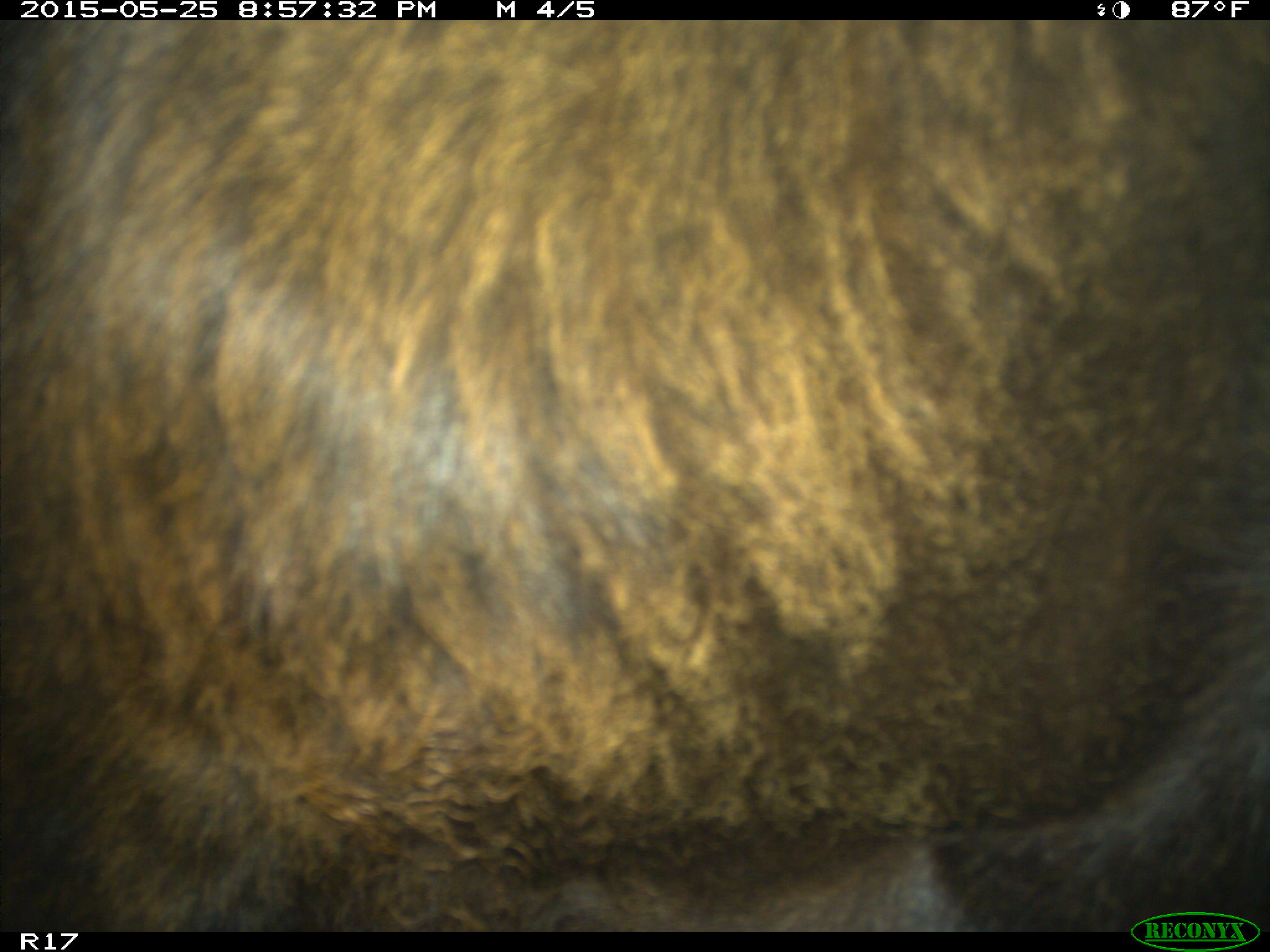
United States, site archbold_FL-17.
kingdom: Animalia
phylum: Chordata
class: Mammalia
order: Artiodactyla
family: Bovidae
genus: Bos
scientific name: Bos taurus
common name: domestic cow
Bos taurus (domestic cow).